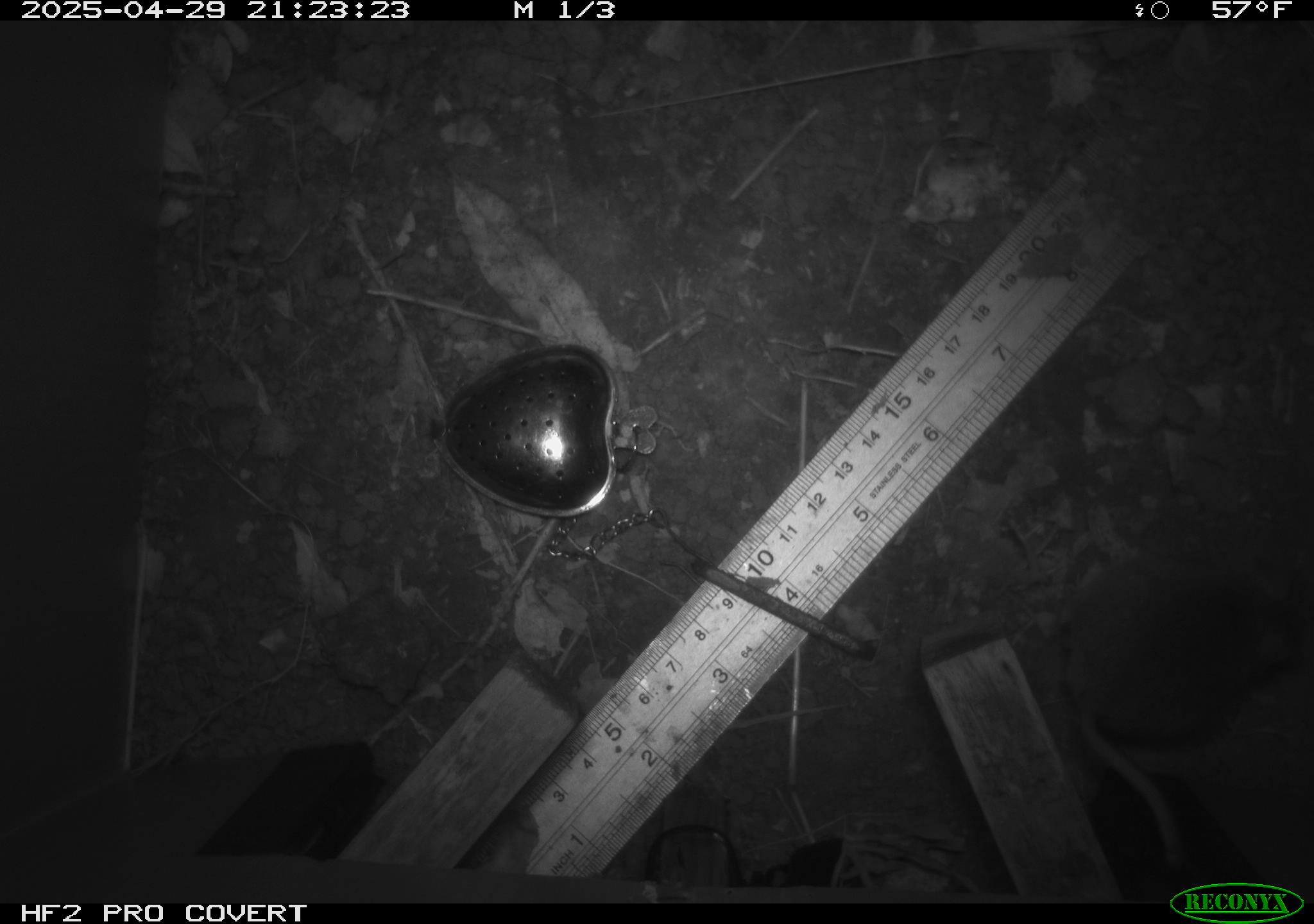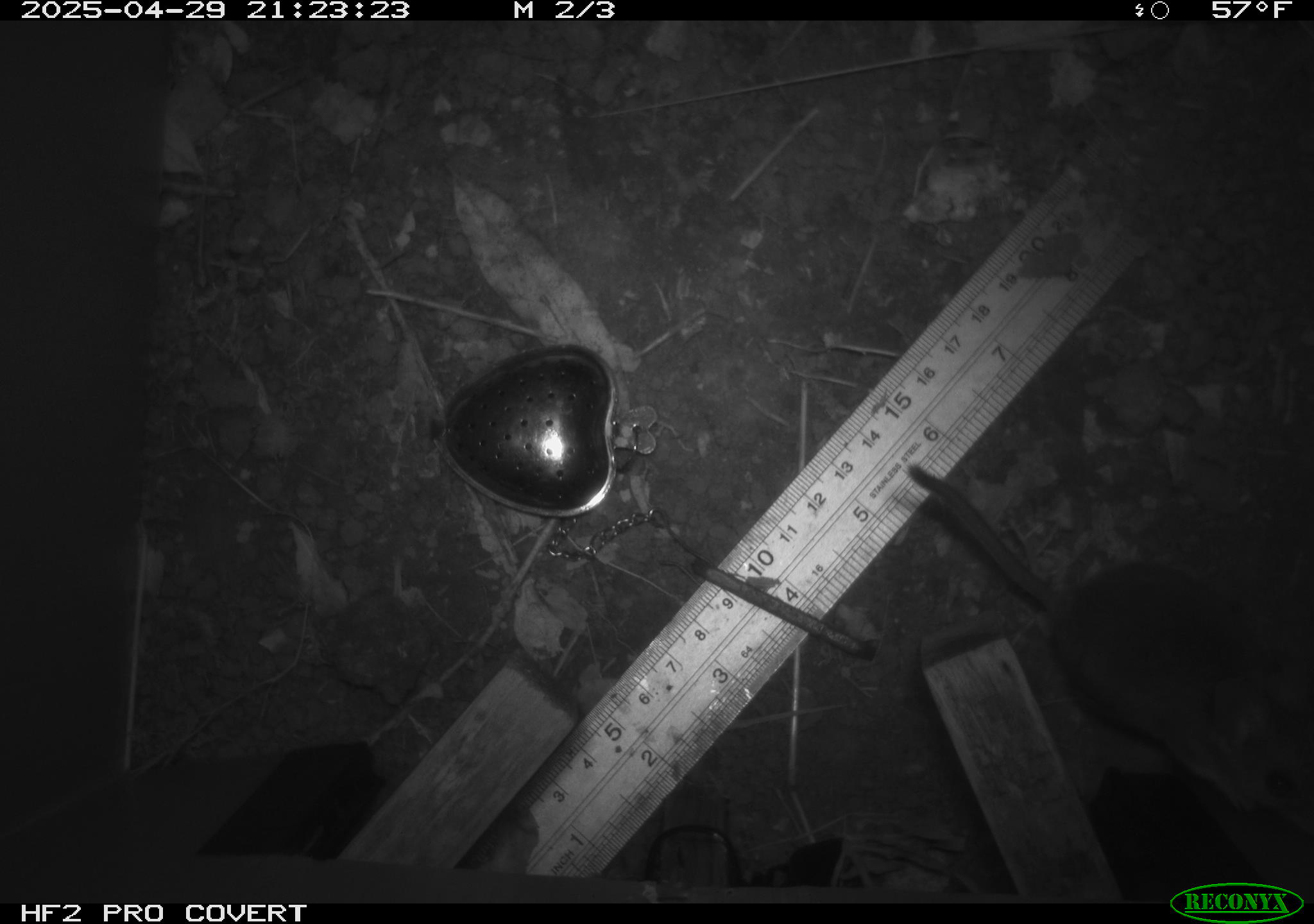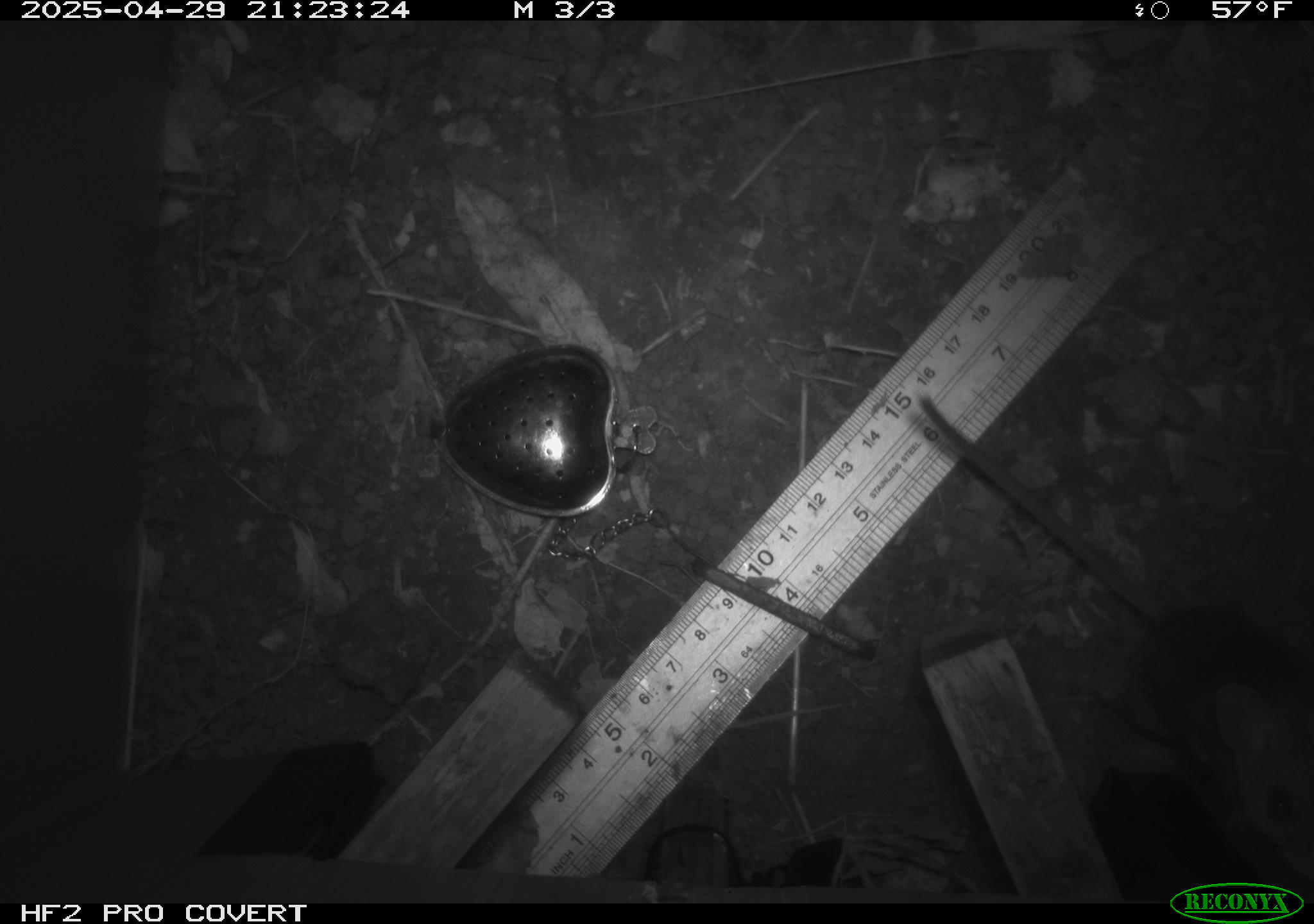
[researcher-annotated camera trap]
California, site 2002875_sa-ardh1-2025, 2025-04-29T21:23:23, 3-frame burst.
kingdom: Animalia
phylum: Chordata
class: Mammalia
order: Rodentia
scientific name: Rodentia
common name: mouse species